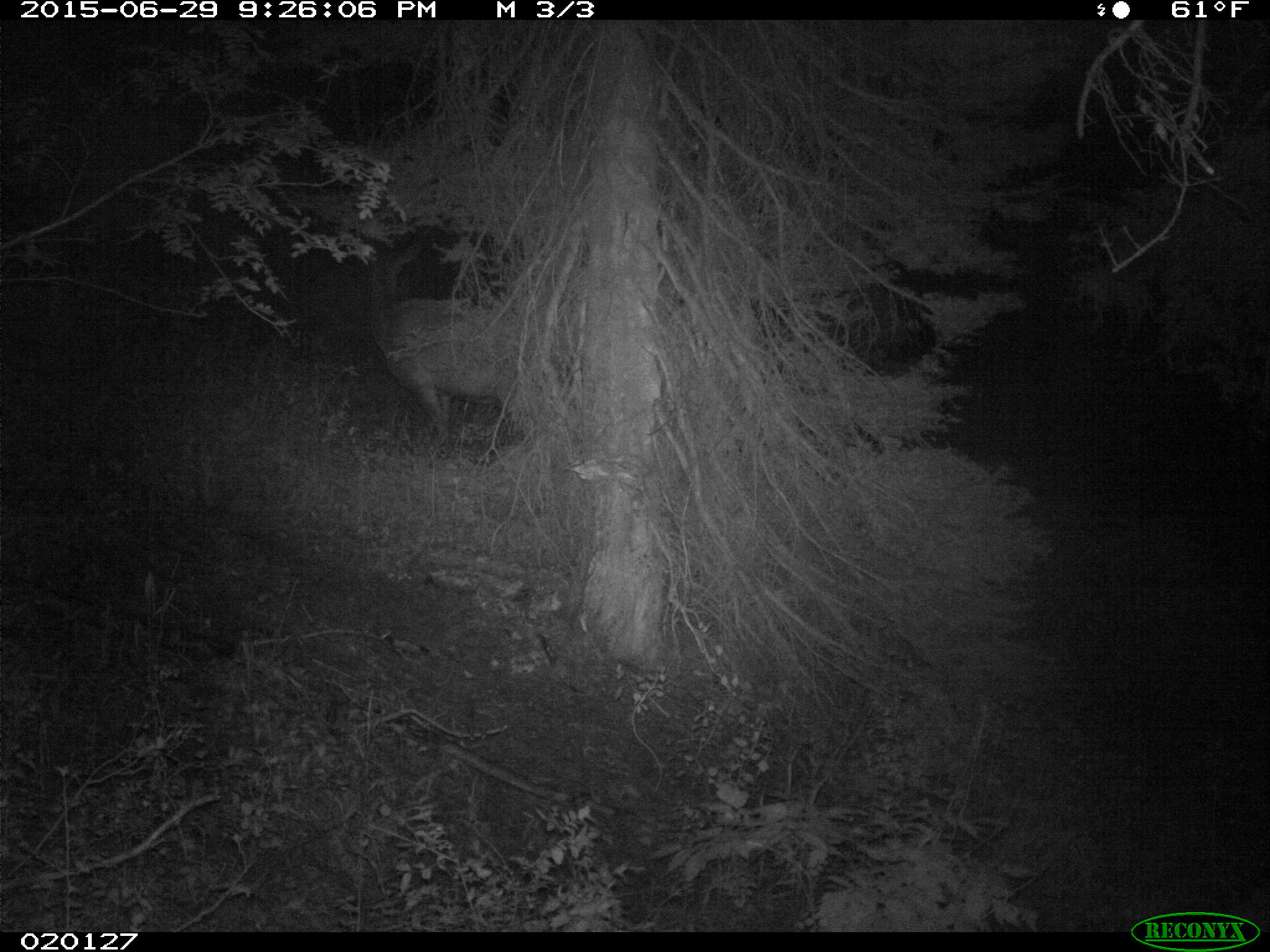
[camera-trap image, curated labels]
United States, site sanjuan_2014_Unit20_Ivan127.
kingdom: Animalia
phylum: Chordata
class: Mammalia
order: Artiodactyla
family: Cervidae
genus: Cervus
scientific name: Cervus elaphus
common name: red deer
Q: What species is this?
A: Cervus elaphus (red deer).